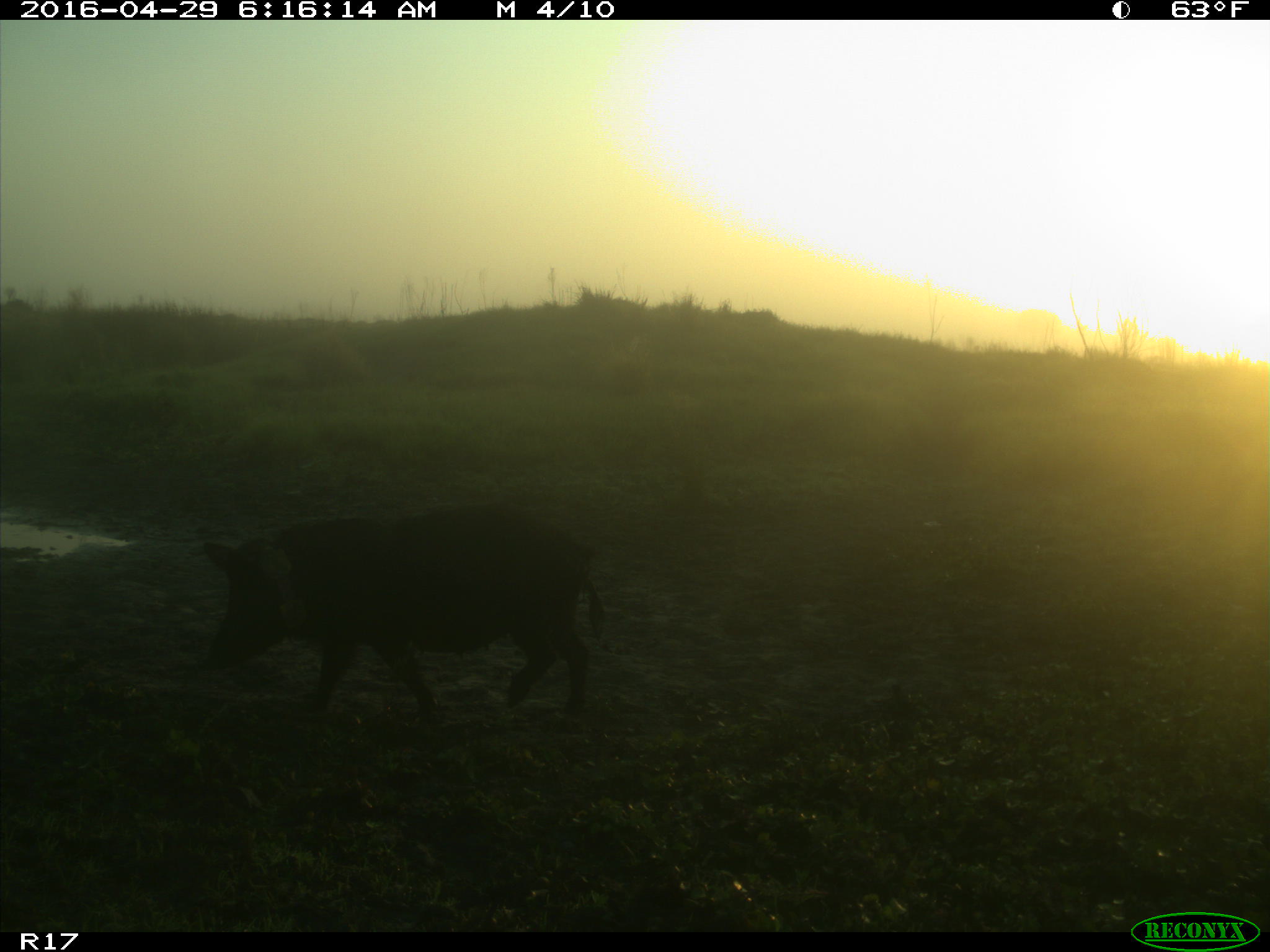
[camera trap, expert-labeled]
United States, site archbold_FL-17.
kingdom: Animalia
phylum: Chordata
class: Mammalia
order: Artiodactyla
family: Suidae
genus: Sus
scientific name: Sus scrofa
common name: wild boar